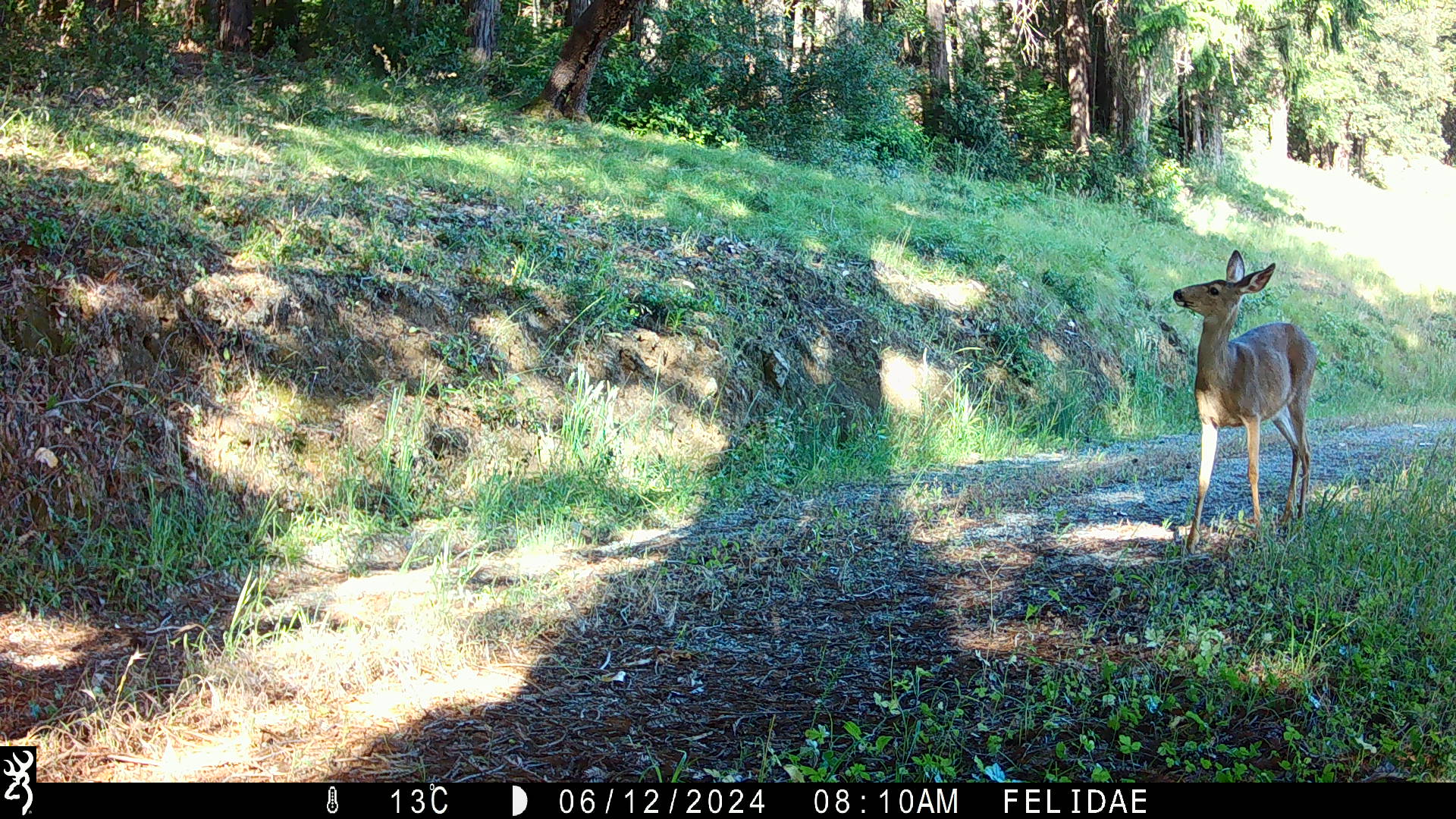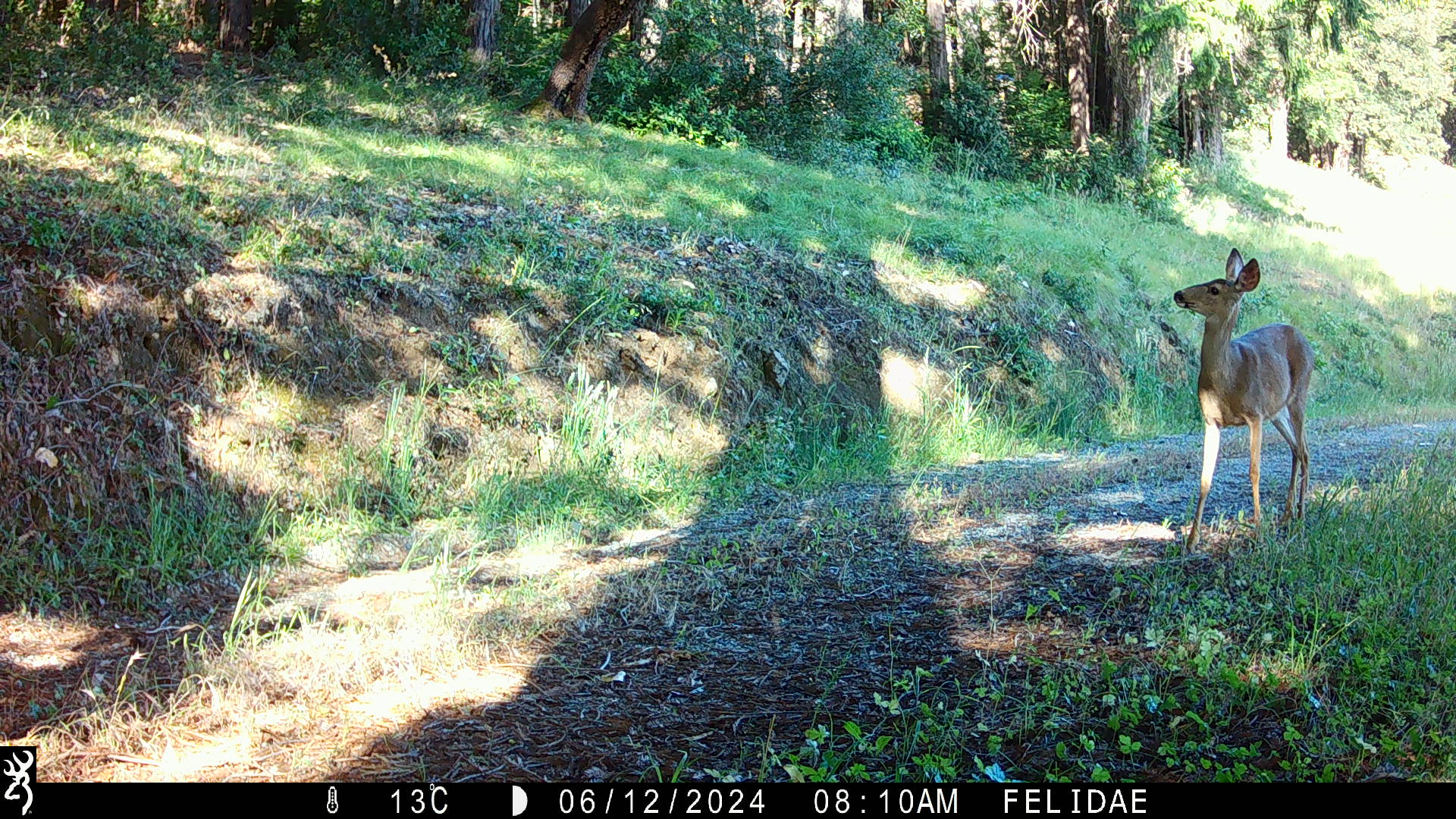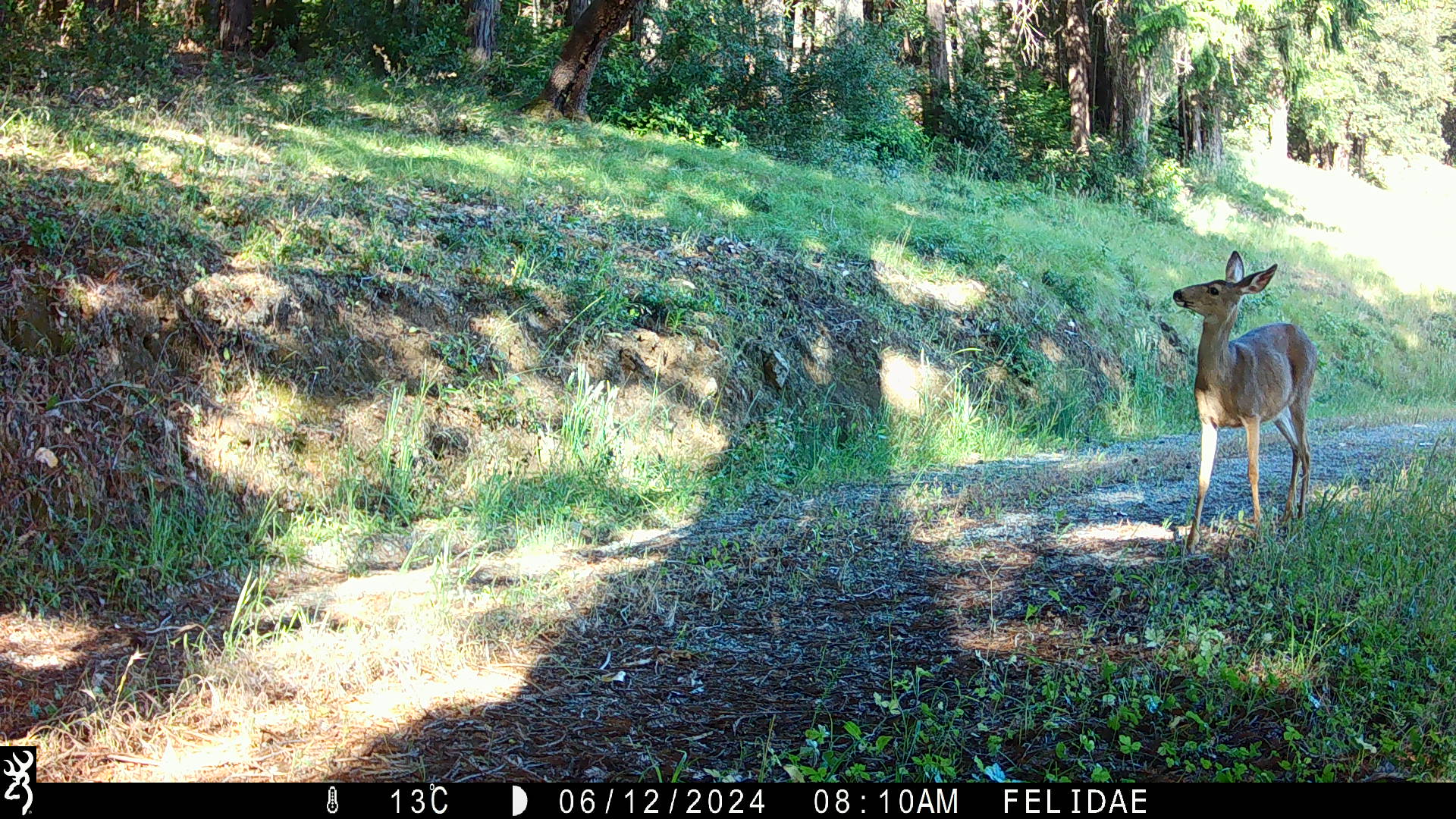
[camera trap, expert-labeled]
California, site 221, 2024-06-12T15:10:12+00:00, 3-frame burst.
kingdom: Animalia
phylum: Chordata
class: Mammalia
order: Artiodactyla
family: Cervidae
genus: Odocoileus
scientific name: Odocoileus hemionus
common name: mule deer